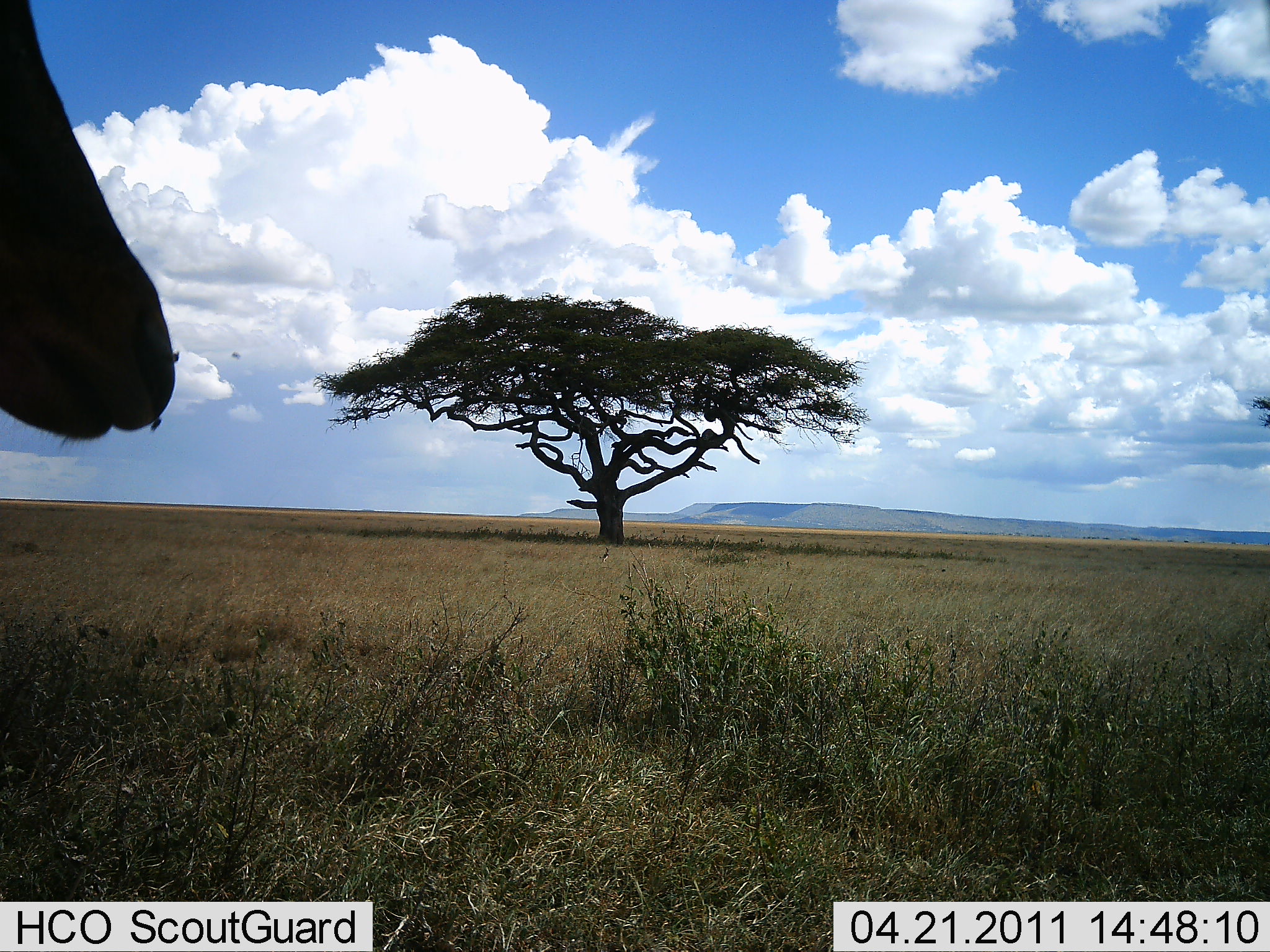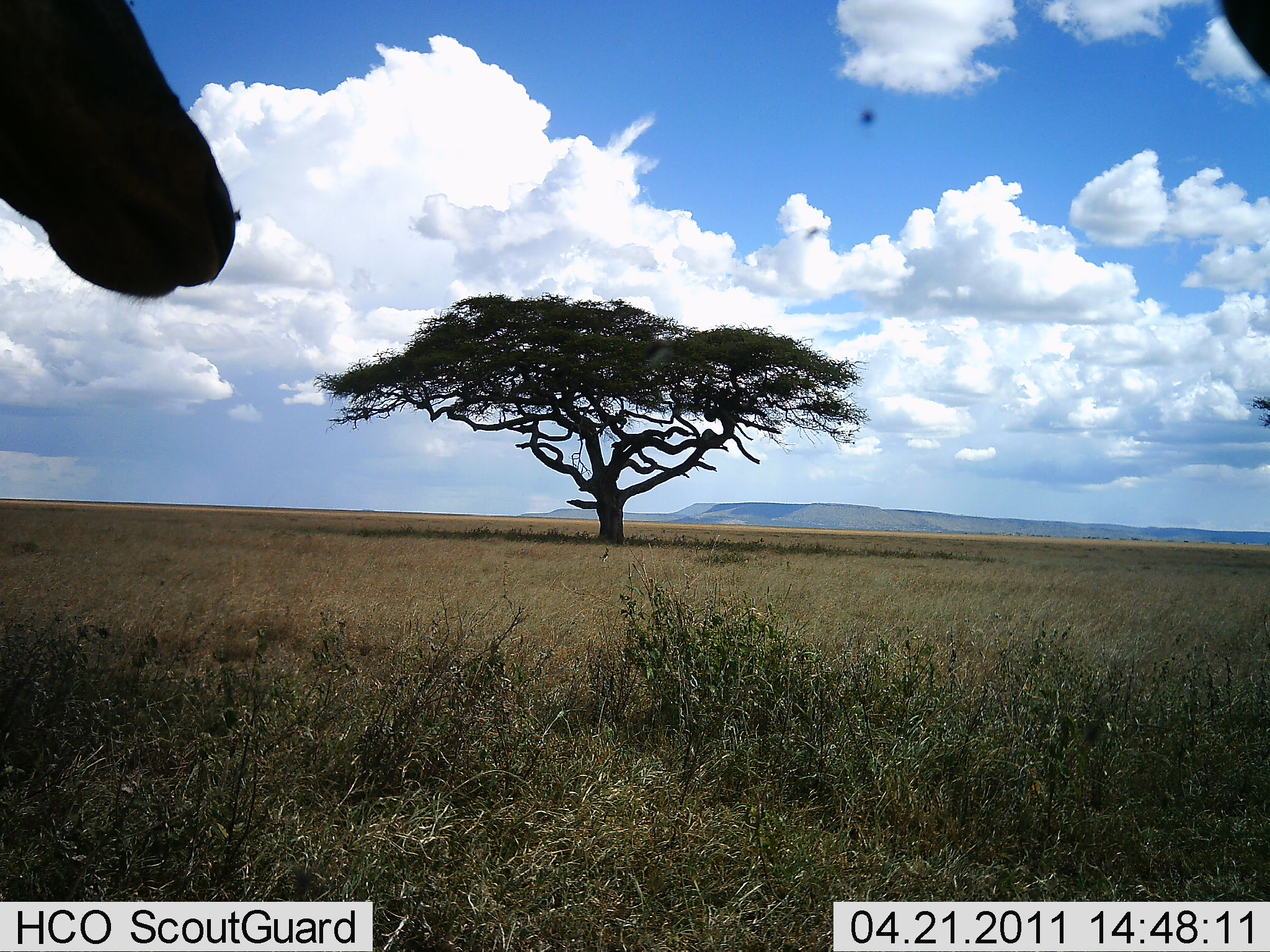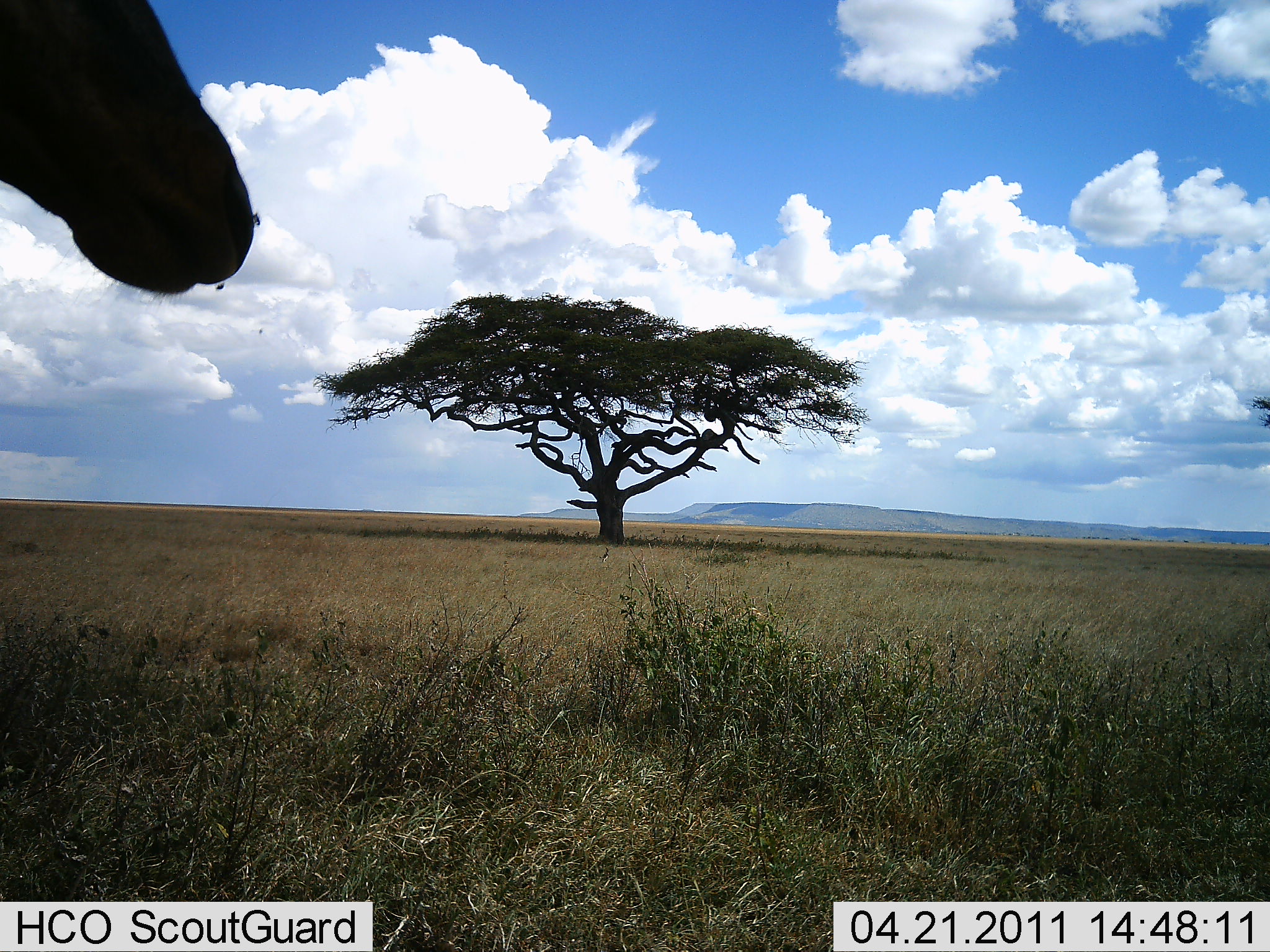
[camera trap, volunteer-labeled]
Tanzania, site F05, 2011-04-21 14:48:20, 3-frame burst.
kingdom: Animalia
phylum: Chordata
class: Mammalia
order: Artiodactyla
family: Bovidae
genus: Alcelaphus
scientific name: Alcelaphus buselaphus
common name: hartebeest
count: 1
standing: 100%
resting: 0%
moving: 0%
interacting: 0%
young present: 0%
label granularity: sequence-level